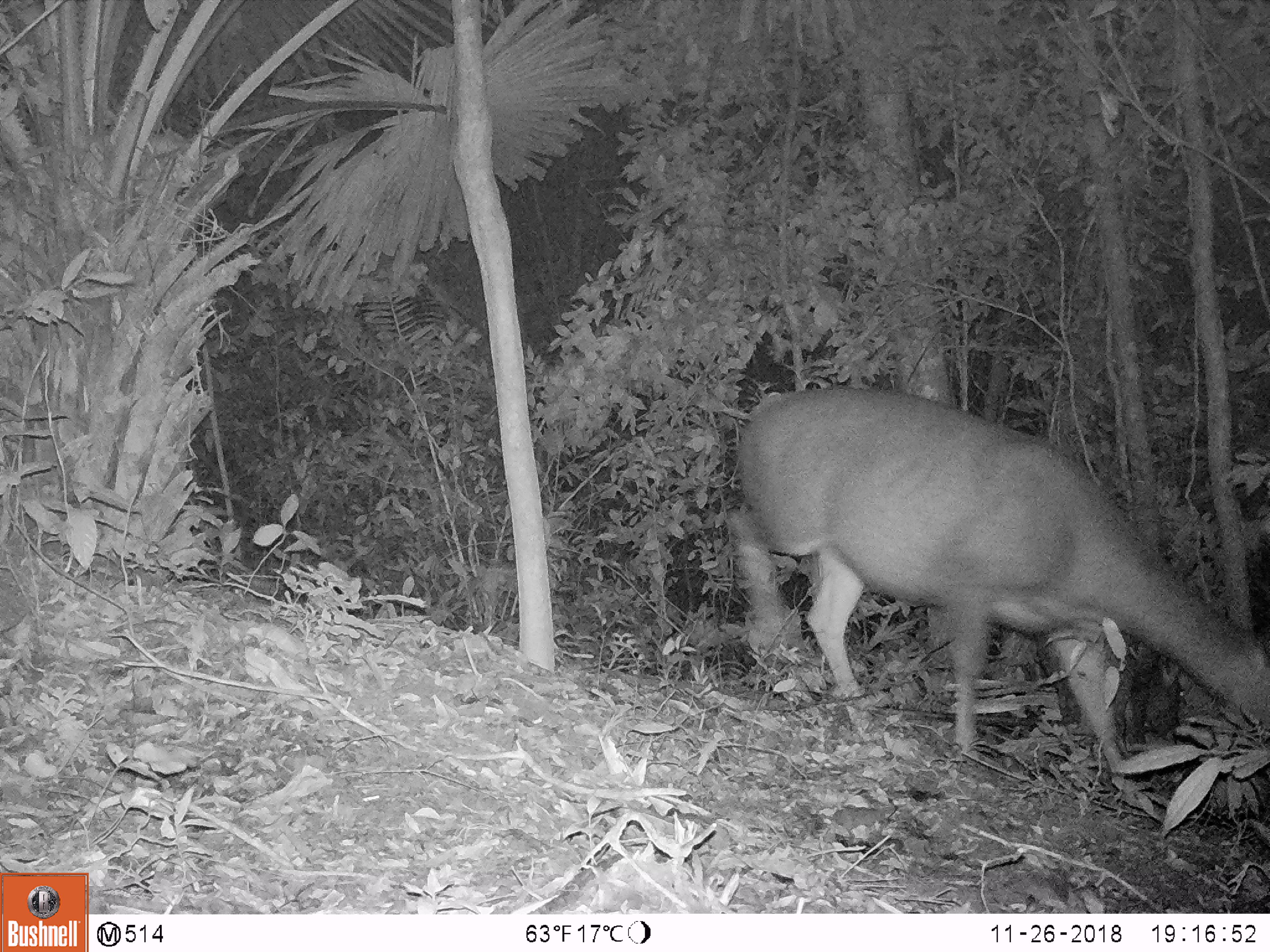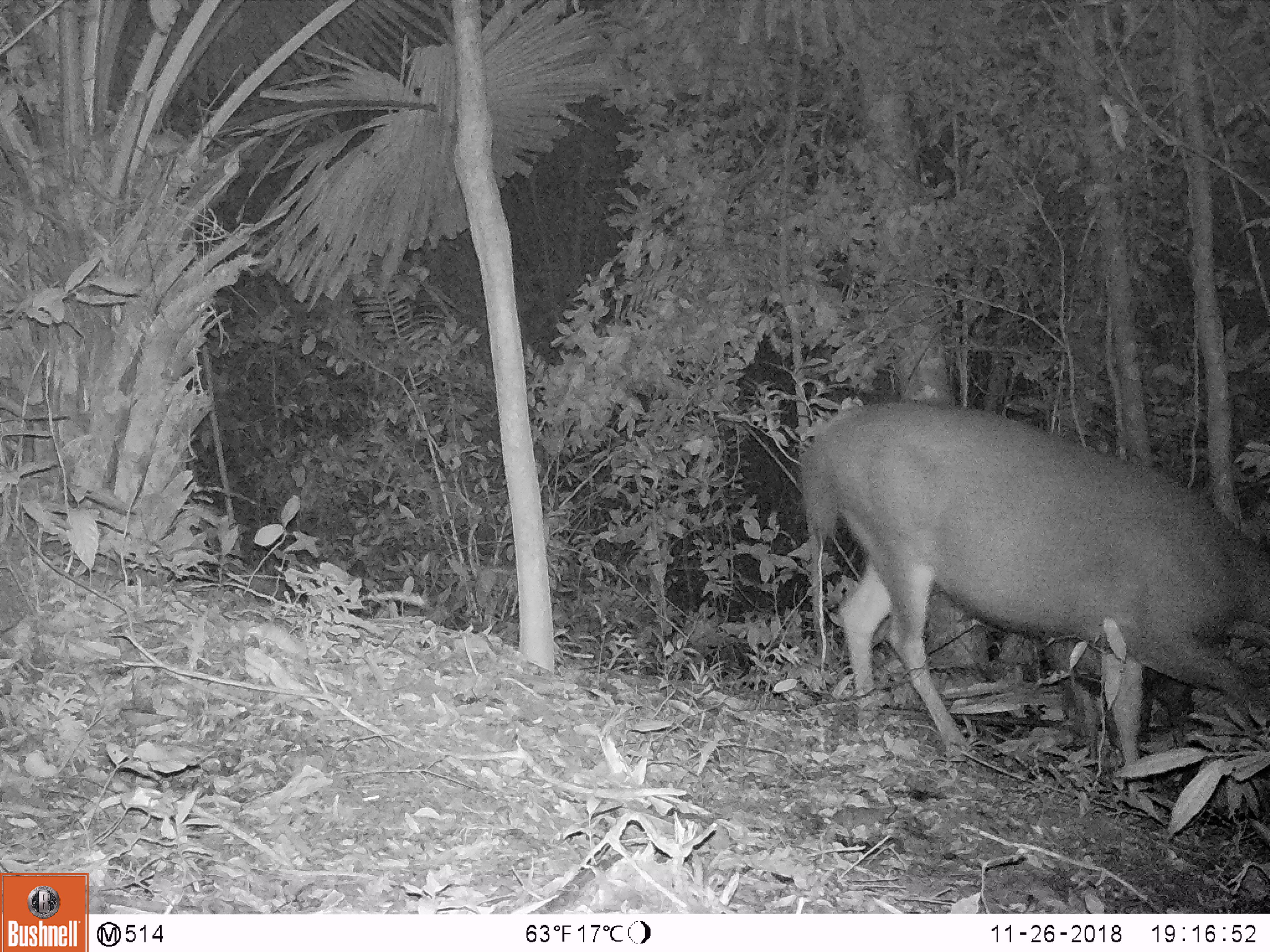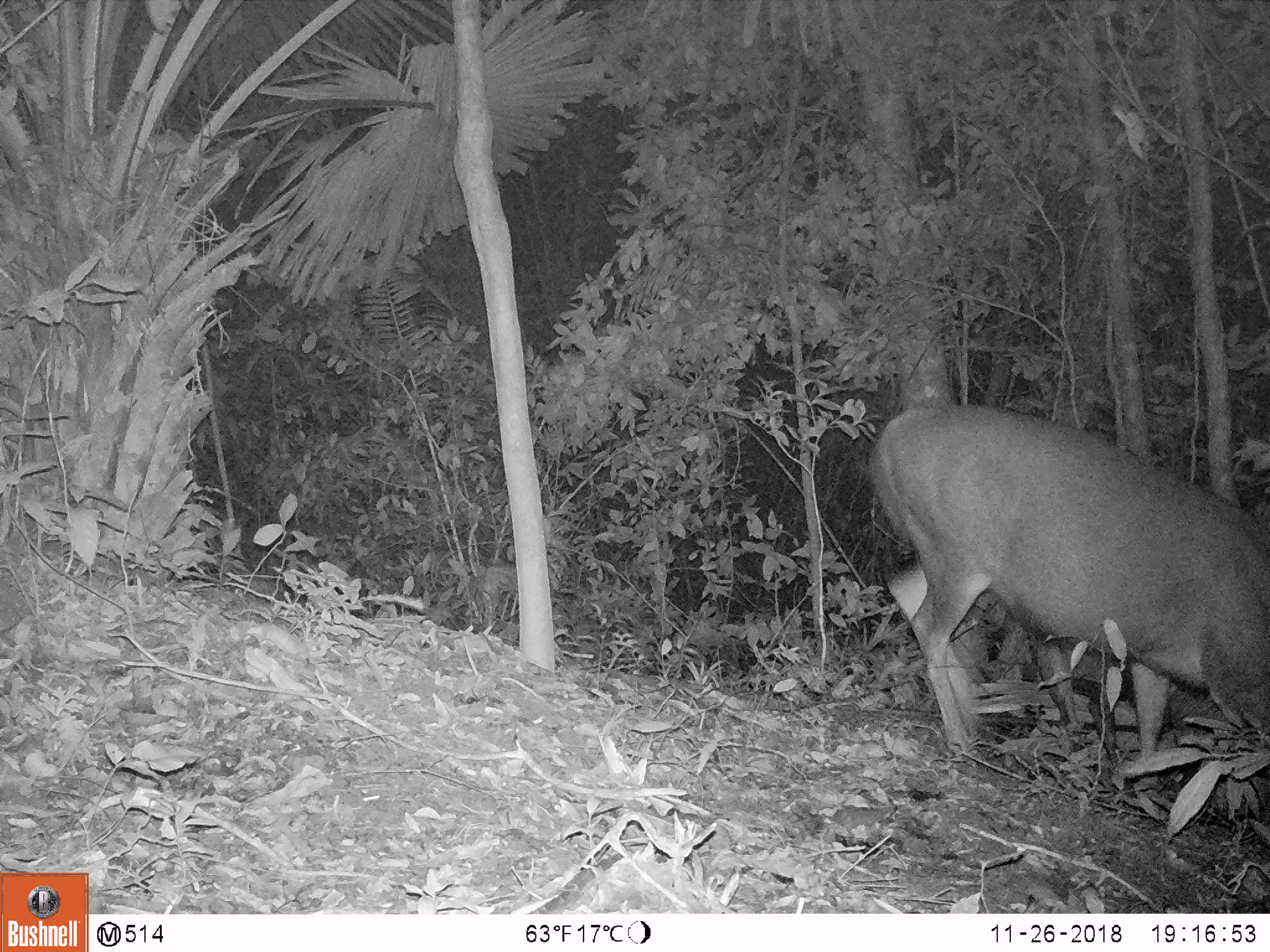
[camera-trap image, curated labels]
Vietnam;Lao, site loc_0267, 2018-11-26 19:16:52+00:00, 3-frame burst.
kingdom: Animalia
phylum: Chordata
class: Mammalia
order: Artiodactyla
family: Cervidae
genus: Rusa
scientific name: Rusa unicolor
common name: sambar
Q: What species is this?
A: Sambar (Rusa unicolor).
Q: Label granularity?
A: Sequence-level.